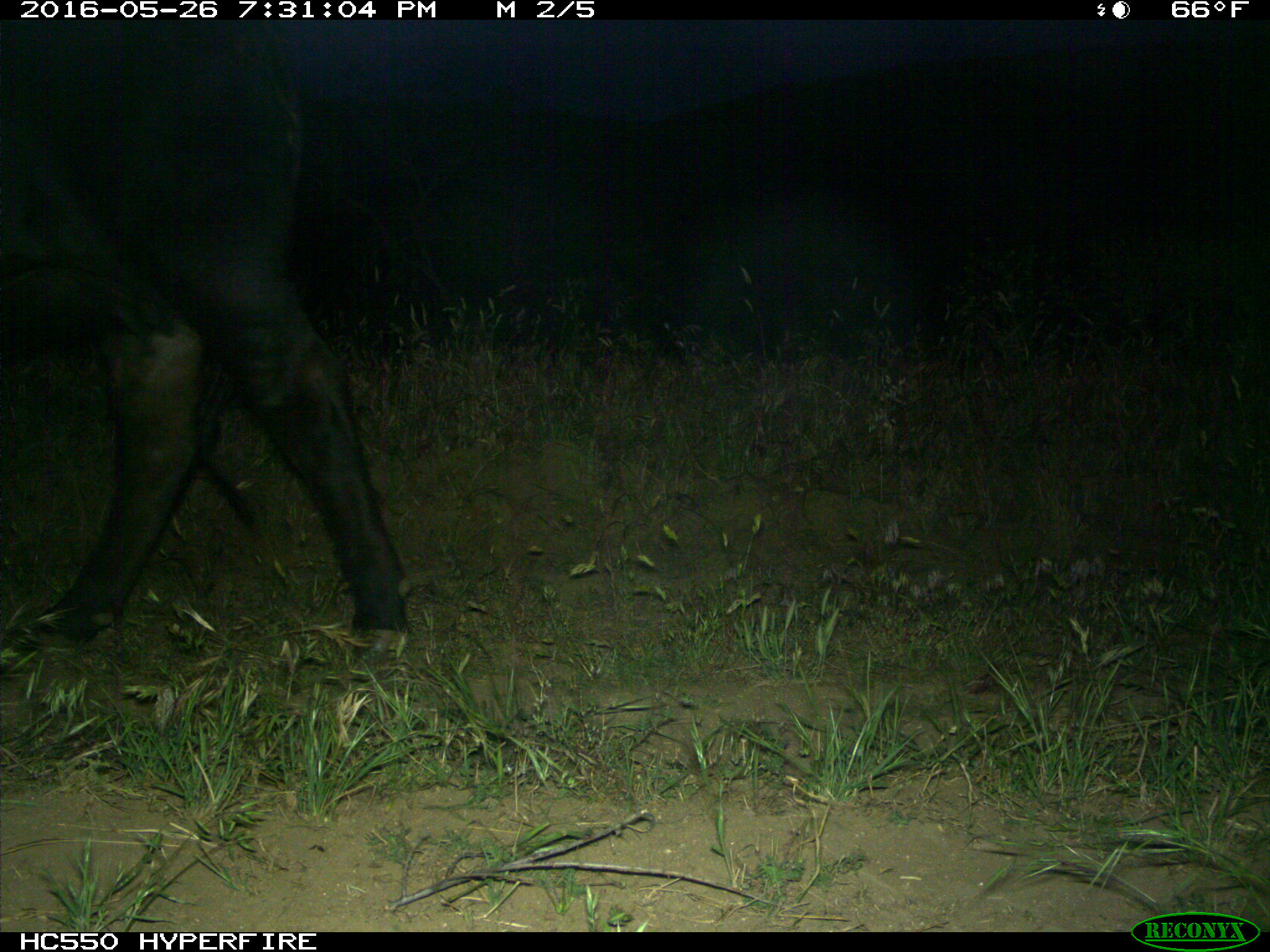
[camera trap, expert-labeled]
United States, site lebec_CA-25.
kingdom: Animalia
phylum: Chordata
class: Mammalia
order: Artiodactyla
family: Bovidae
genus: Bos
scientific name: Bos taurus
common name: domestic cow